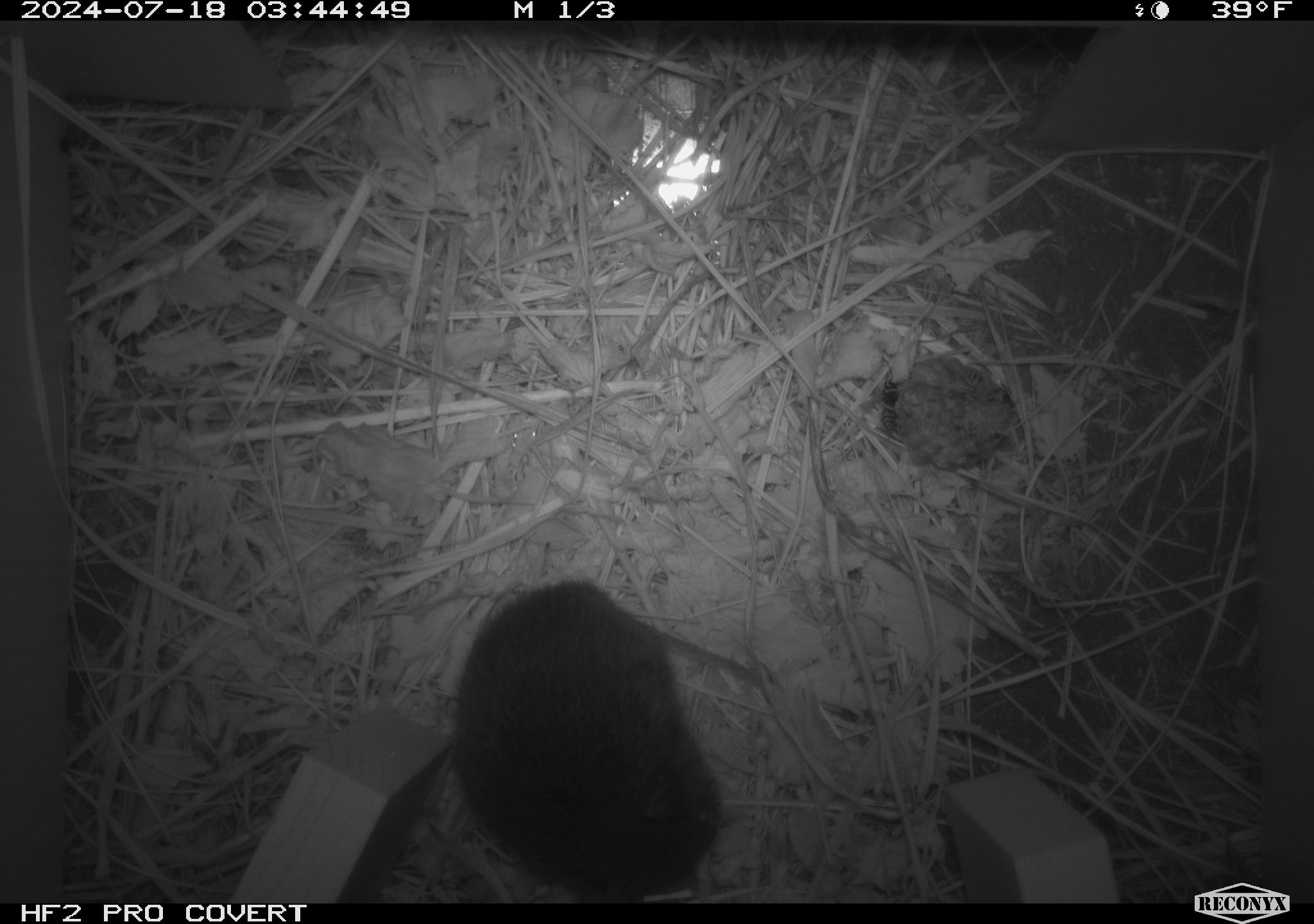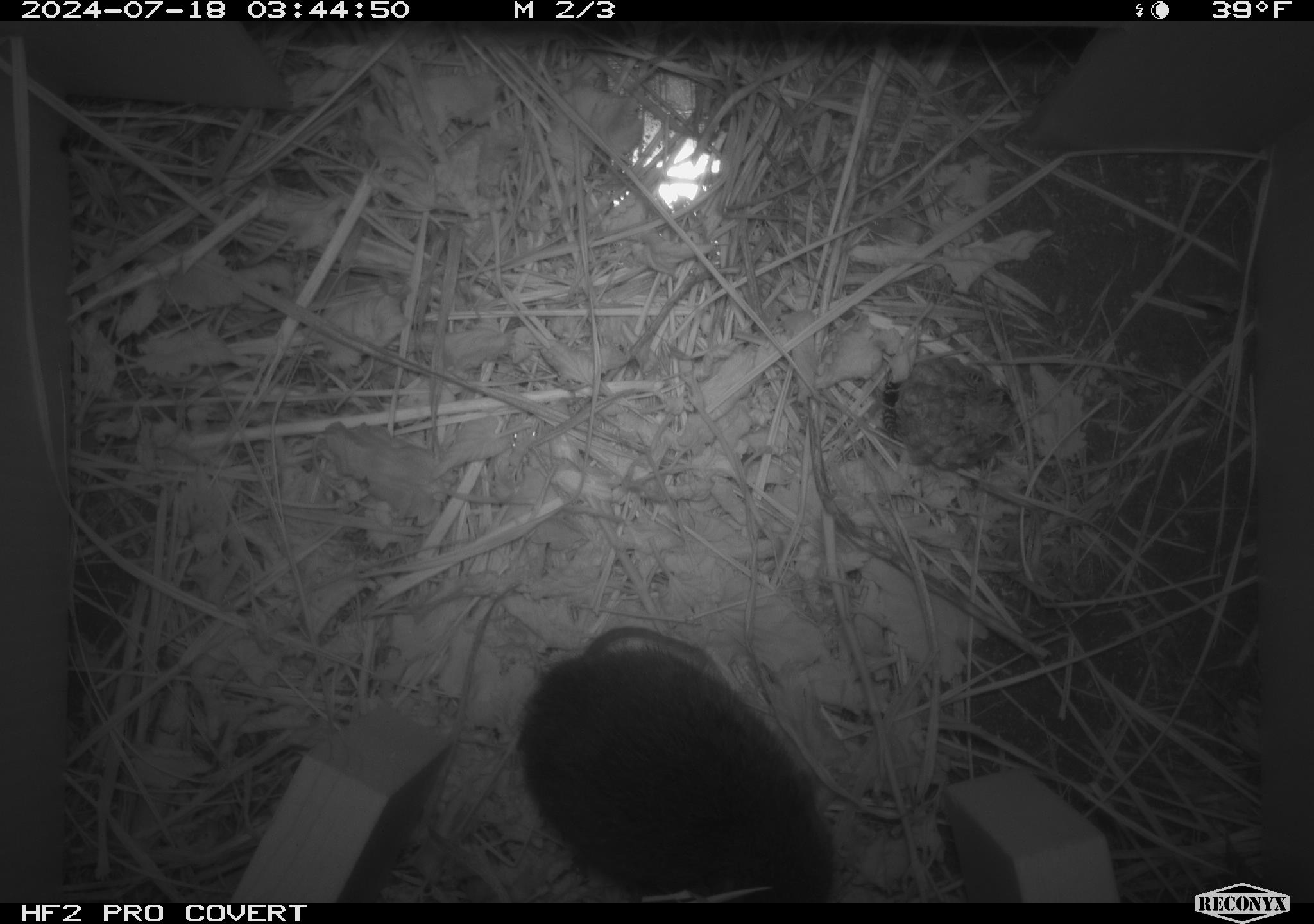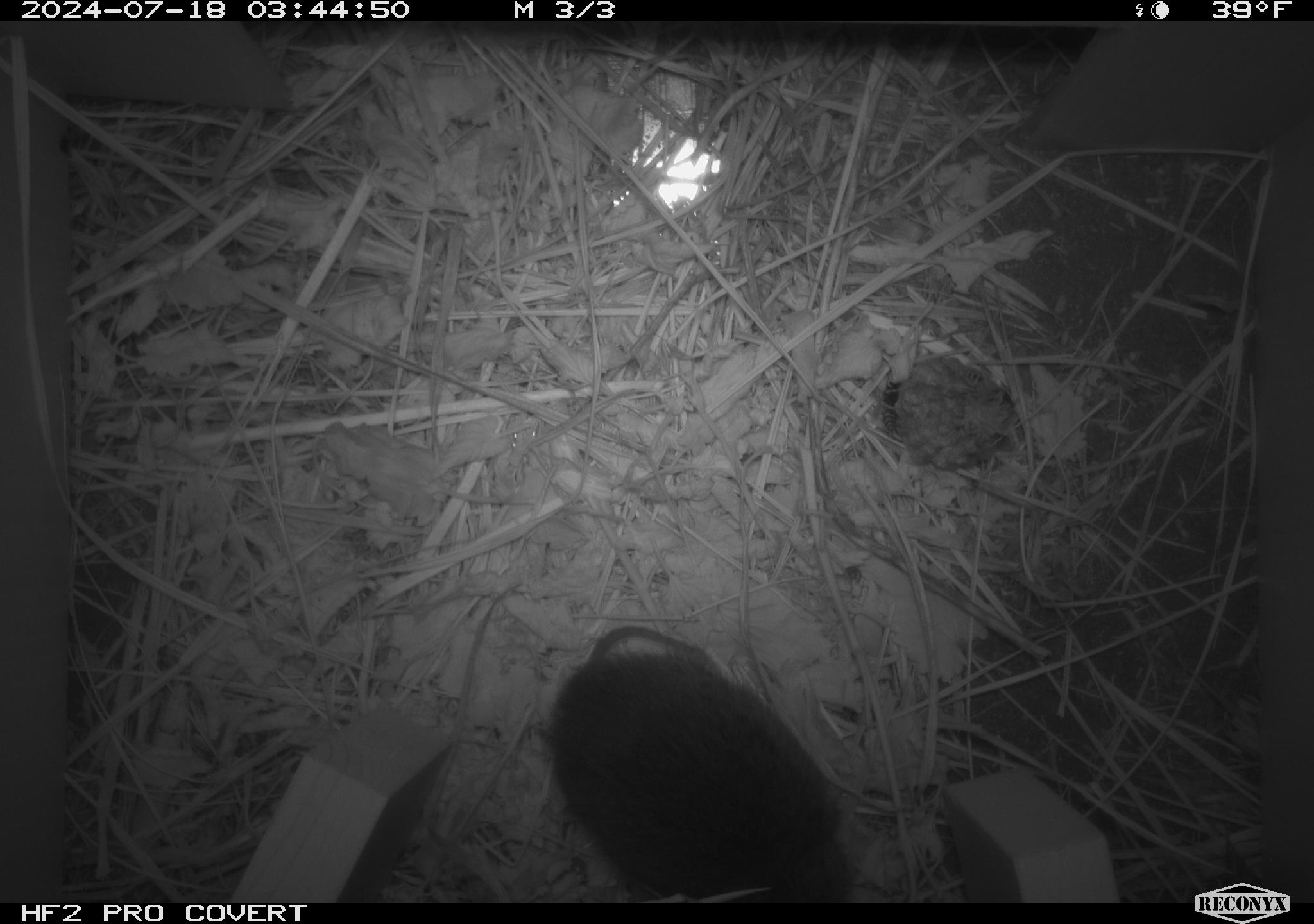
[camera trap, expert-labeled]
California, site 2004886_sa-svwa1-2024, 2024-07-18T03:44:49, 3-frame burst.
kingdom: Animalia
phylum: Chordata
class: Mammalia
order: Rodentia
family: Cricetidae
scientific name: Arvicolinae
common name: voles, lemmings, and muskrats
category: arvicolinae subfamily